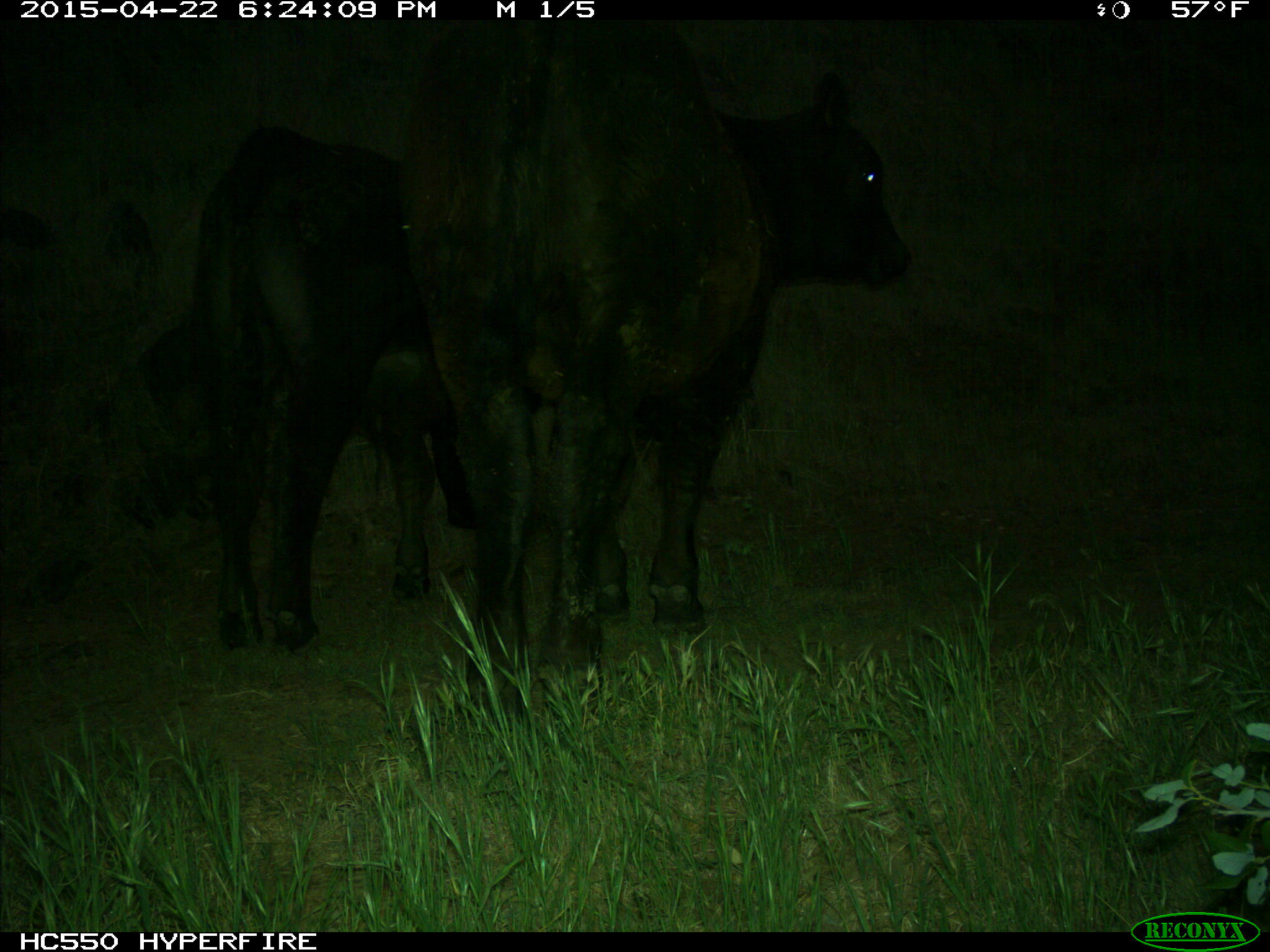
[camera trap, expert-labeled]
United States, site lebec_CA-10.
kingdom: Animalia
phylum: Chordata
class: Mammalia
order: Artiodactyla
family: Bovidae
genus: Bos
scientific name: Bos taurus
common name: domestic cow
Bos taurus (domestic cow).